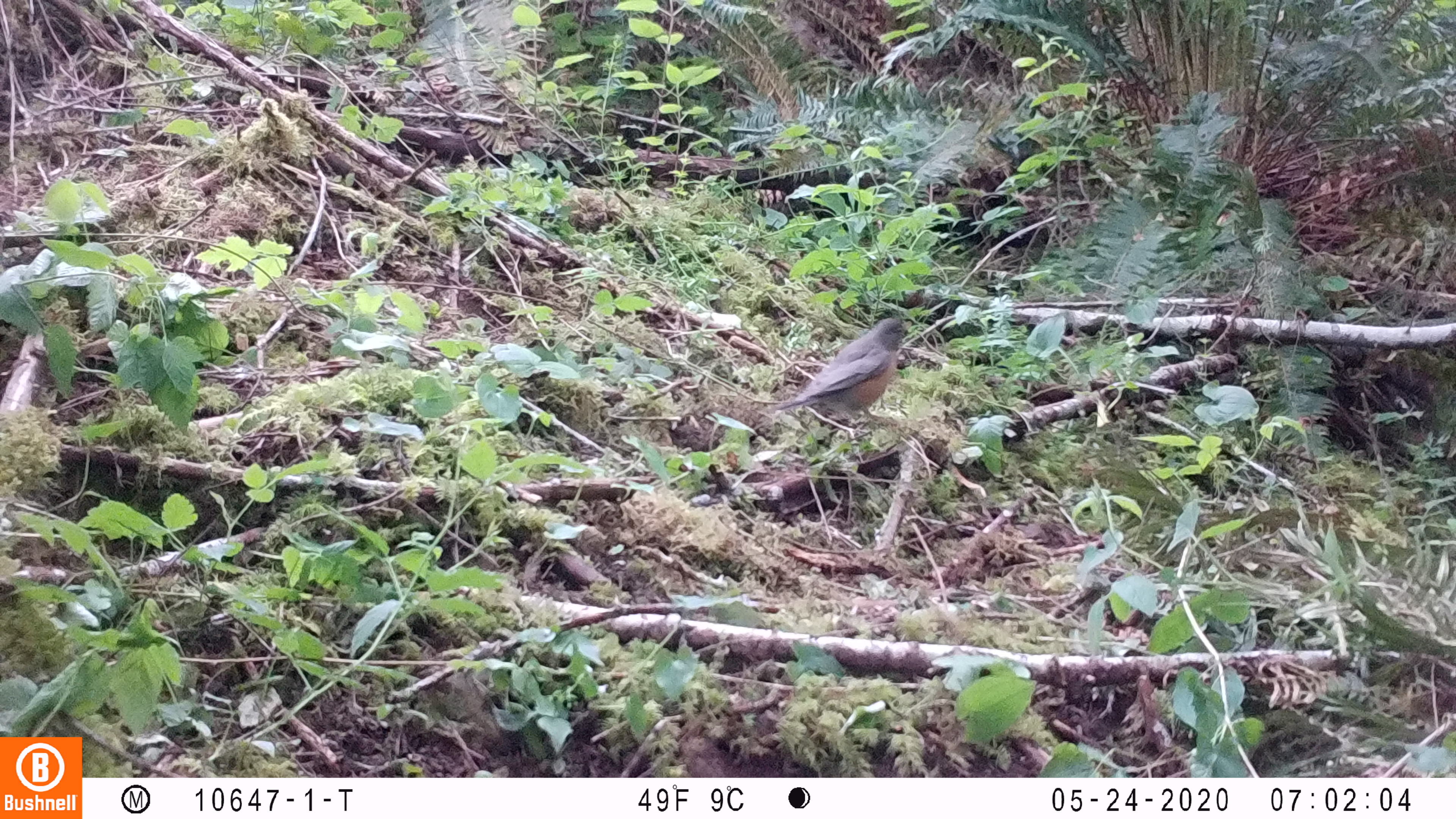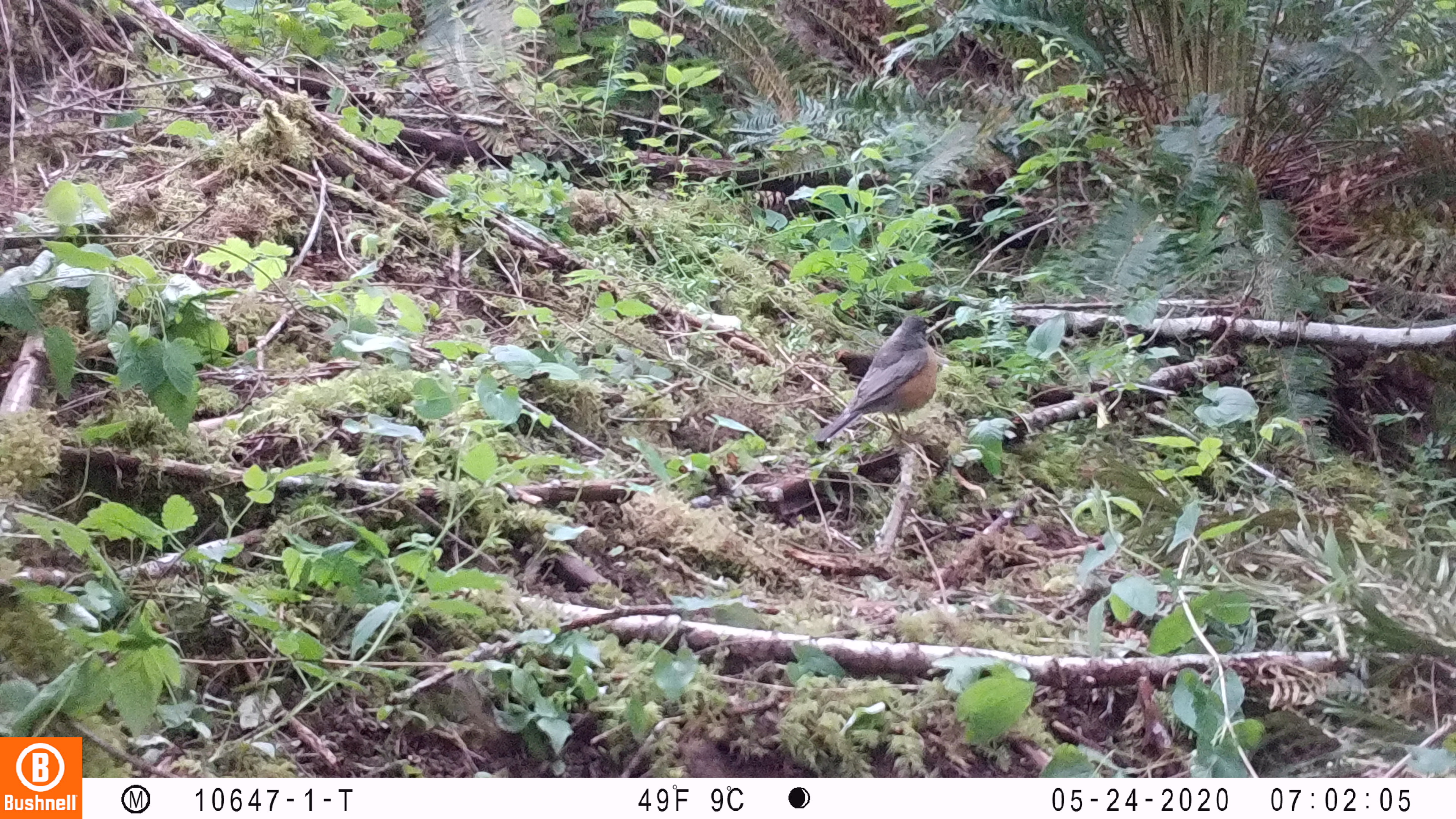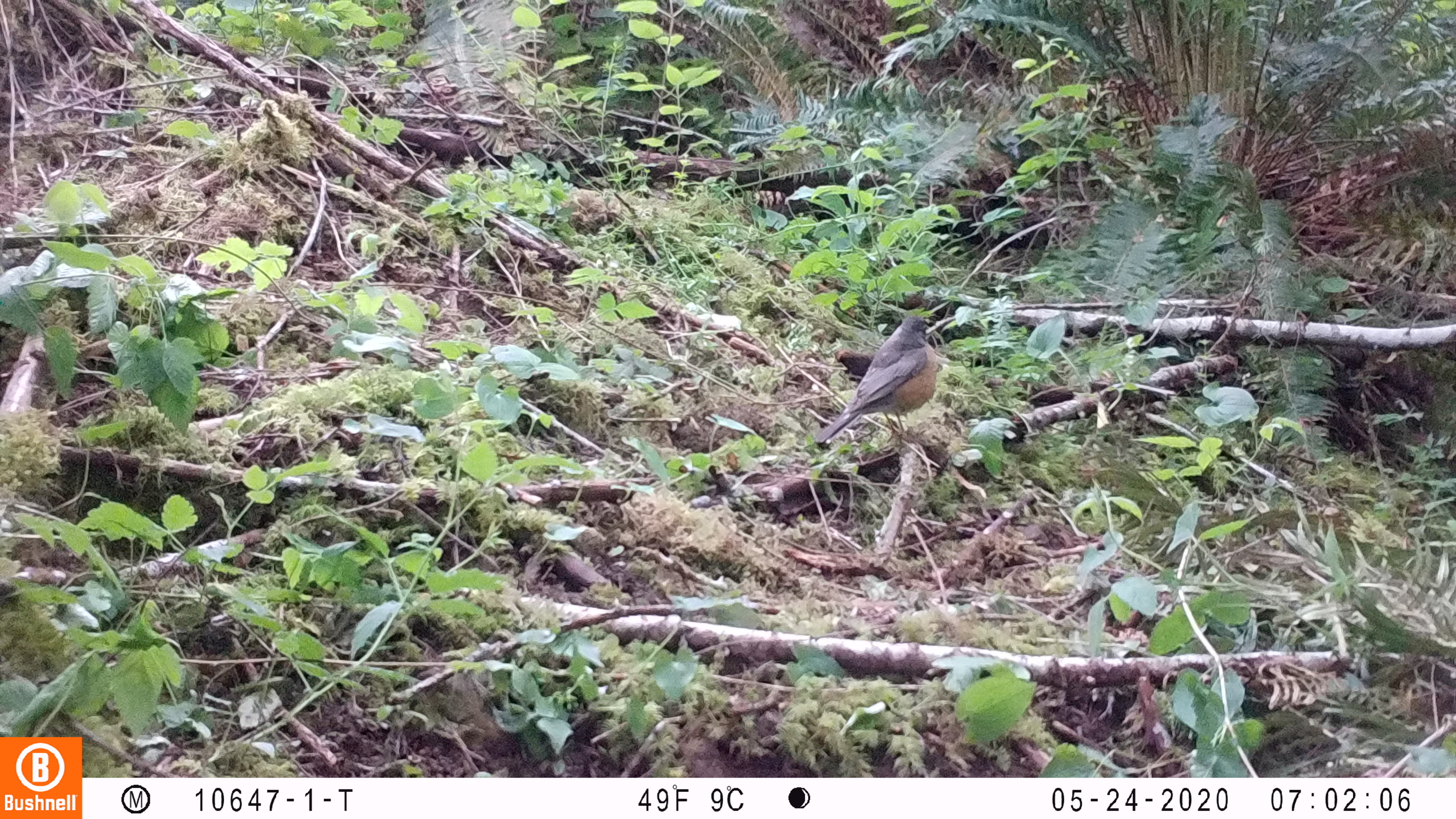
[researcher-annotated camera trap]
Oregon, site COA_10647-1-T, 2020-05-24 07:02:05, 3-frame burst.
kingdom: Animalia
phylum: Chordata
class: Aves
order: Passeriformes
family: Turdidae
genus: Turdus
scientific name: Turdus migratorius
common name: american robin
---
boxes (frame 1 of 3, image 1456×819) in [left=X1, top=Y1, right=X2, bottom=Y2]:
american robin: [left=757, top=303, right=923, bottom=438]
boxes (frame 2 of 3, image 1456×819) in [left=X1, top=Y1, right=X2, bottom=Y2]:
american robin: [left=799, top=299, right=970, bottom=460]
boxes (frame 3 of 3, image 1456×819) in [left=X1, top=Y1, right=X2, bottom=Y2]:
american robin: [left=805, top=303, right=954, bottom=457]